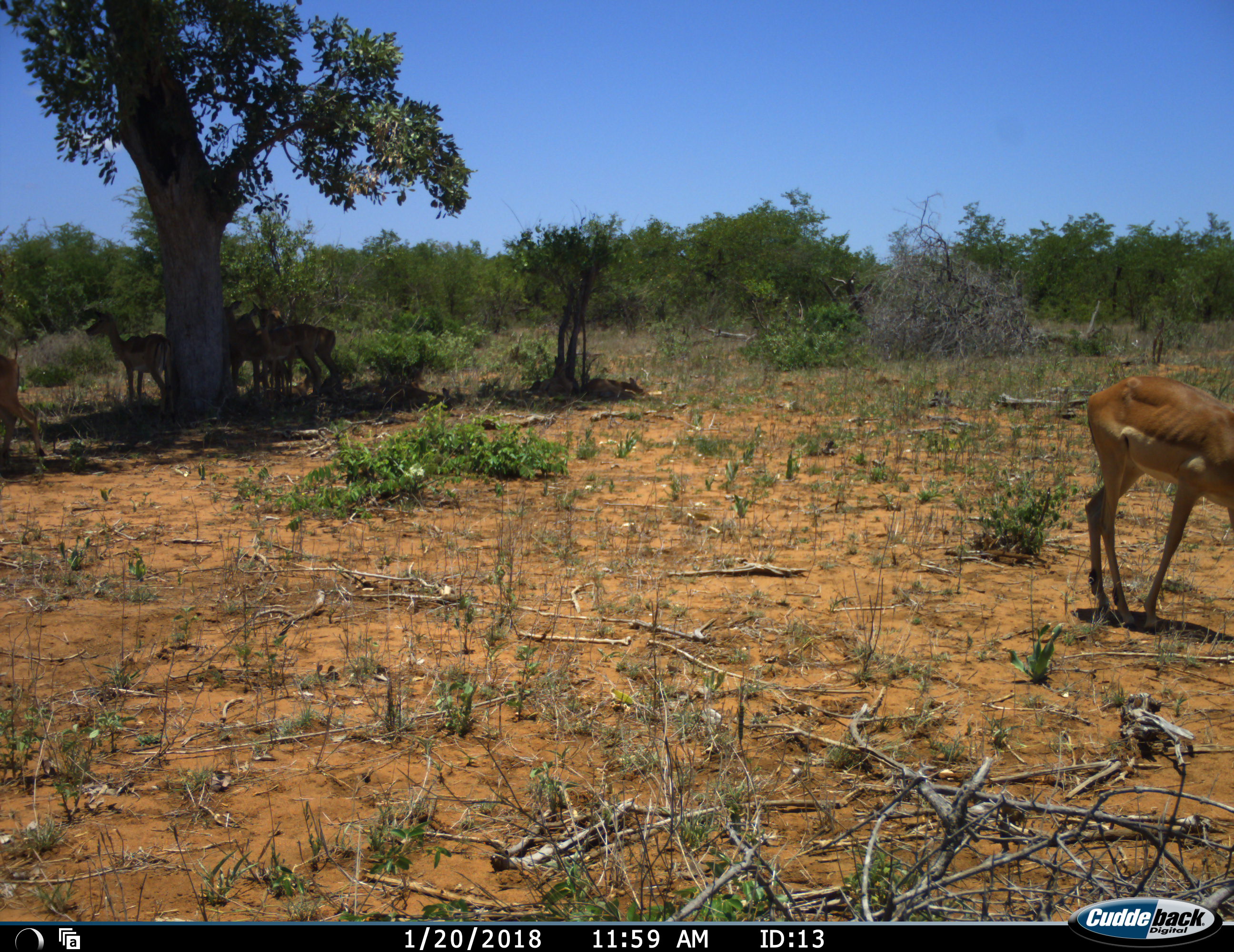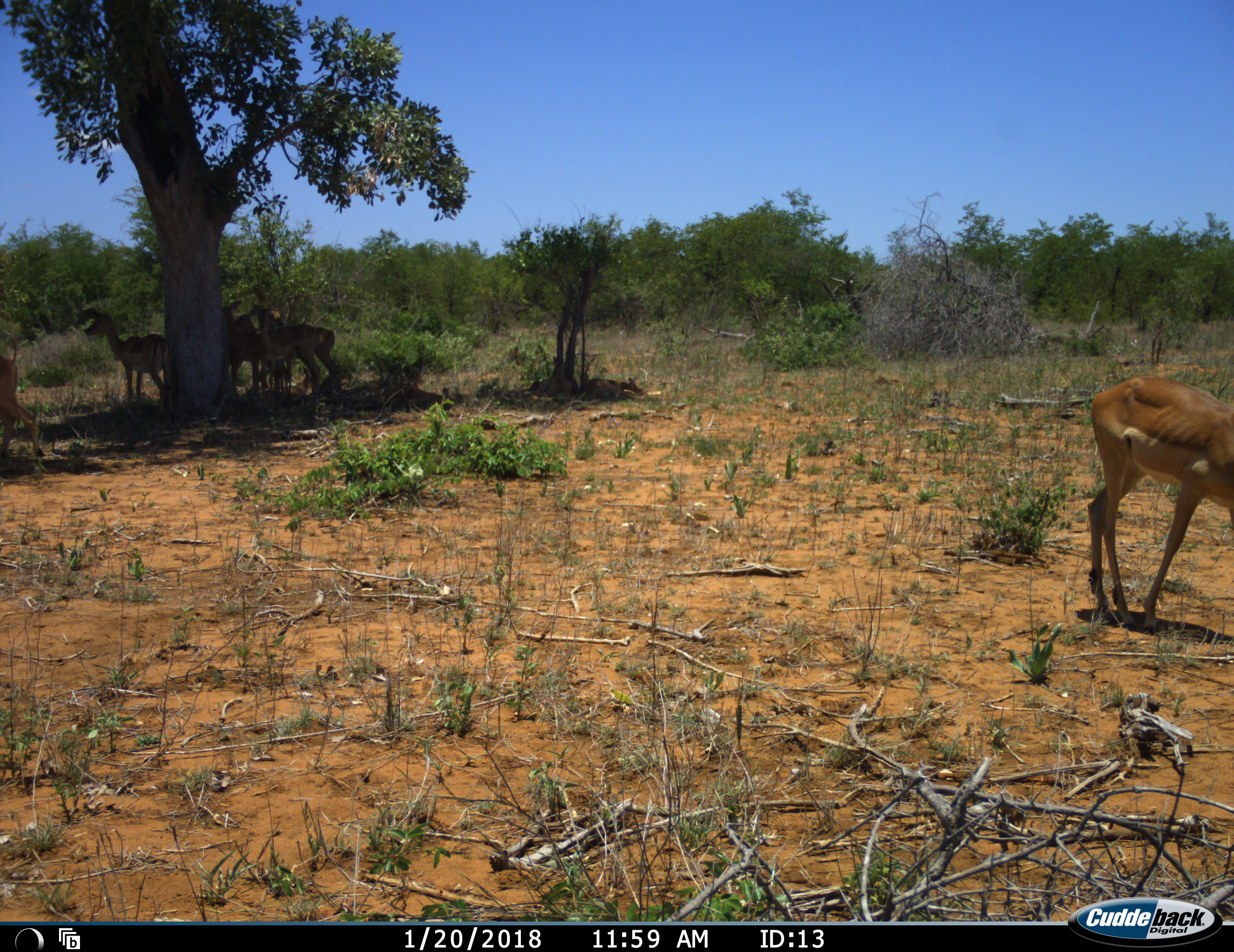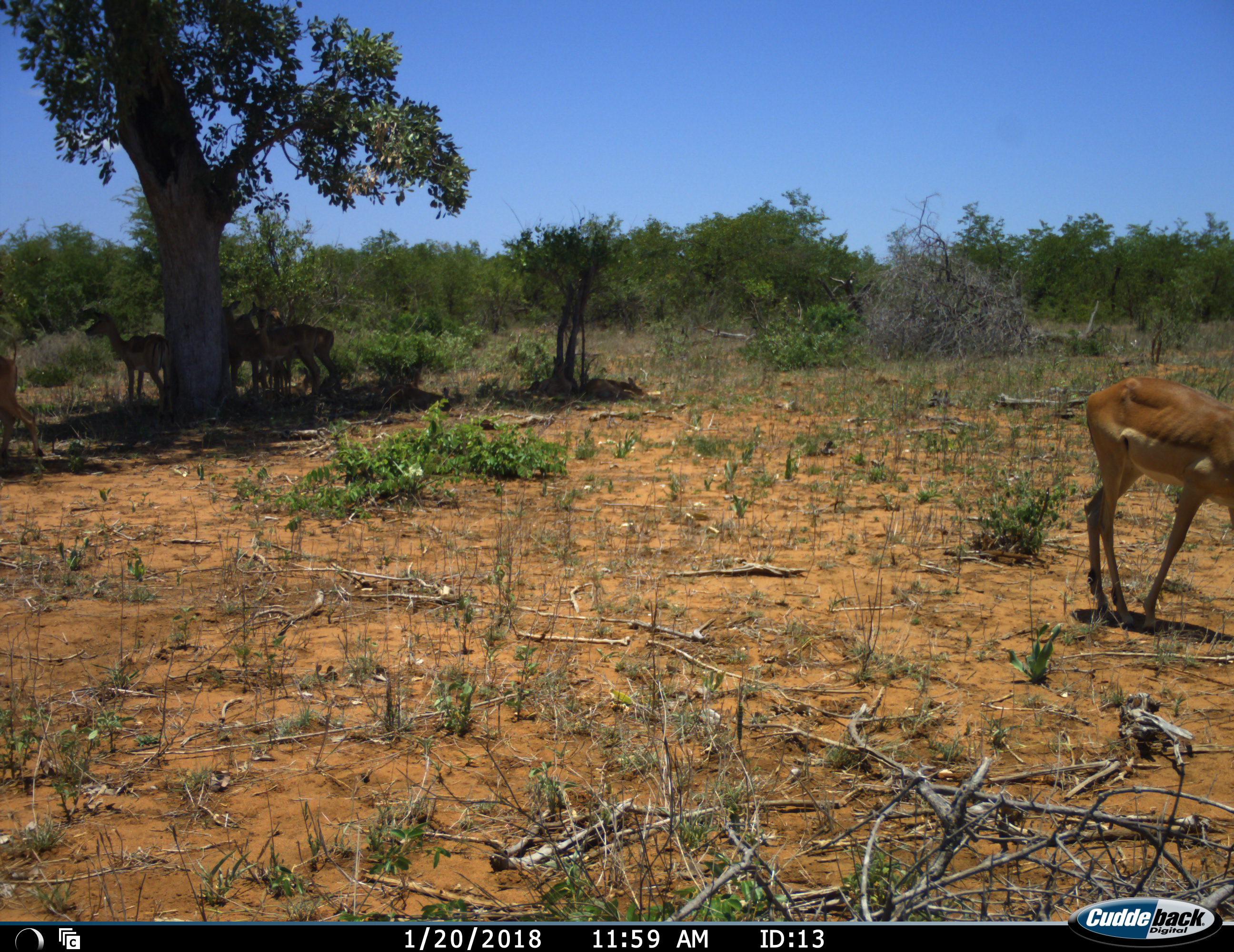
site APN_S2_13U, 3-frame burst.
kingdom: Animalia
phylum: Chordata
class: Mammalia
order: Artiodactyla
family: Bovidae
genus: Aepyceros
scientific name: Aepyceros melampus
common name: impala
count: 5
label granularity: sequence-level